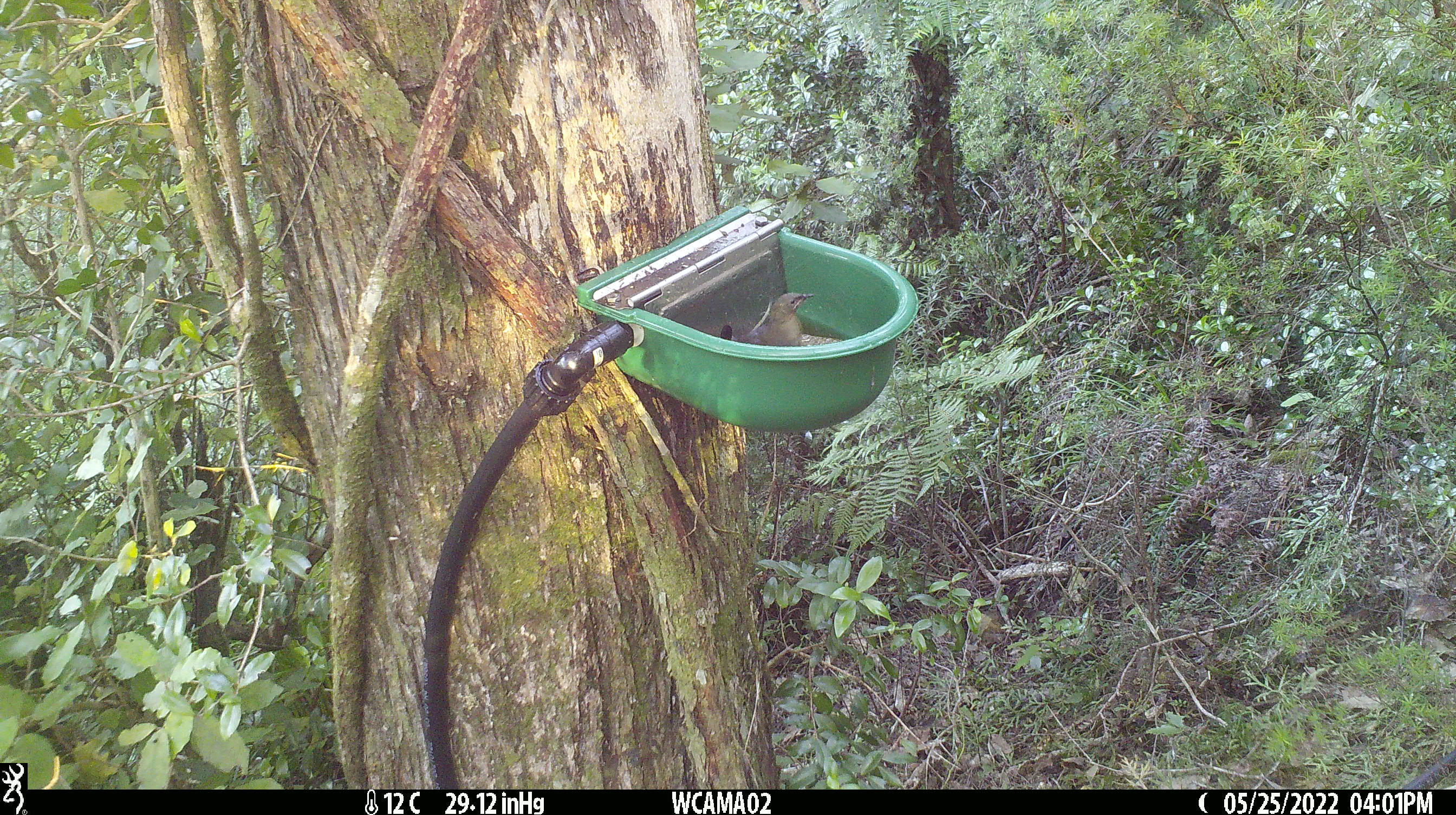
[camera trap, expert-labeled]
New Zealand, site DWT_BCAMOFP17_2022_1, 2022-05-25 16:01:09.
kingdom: Animalia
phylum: Chordata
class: Aves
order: Passeriformes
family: Meliphagidae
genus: Anthornis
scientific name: Anthornis melanura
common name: new zealand bellbird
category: bellbird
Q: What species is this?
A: Bellbird (new zealand bellbird) (Anthornis melanura).